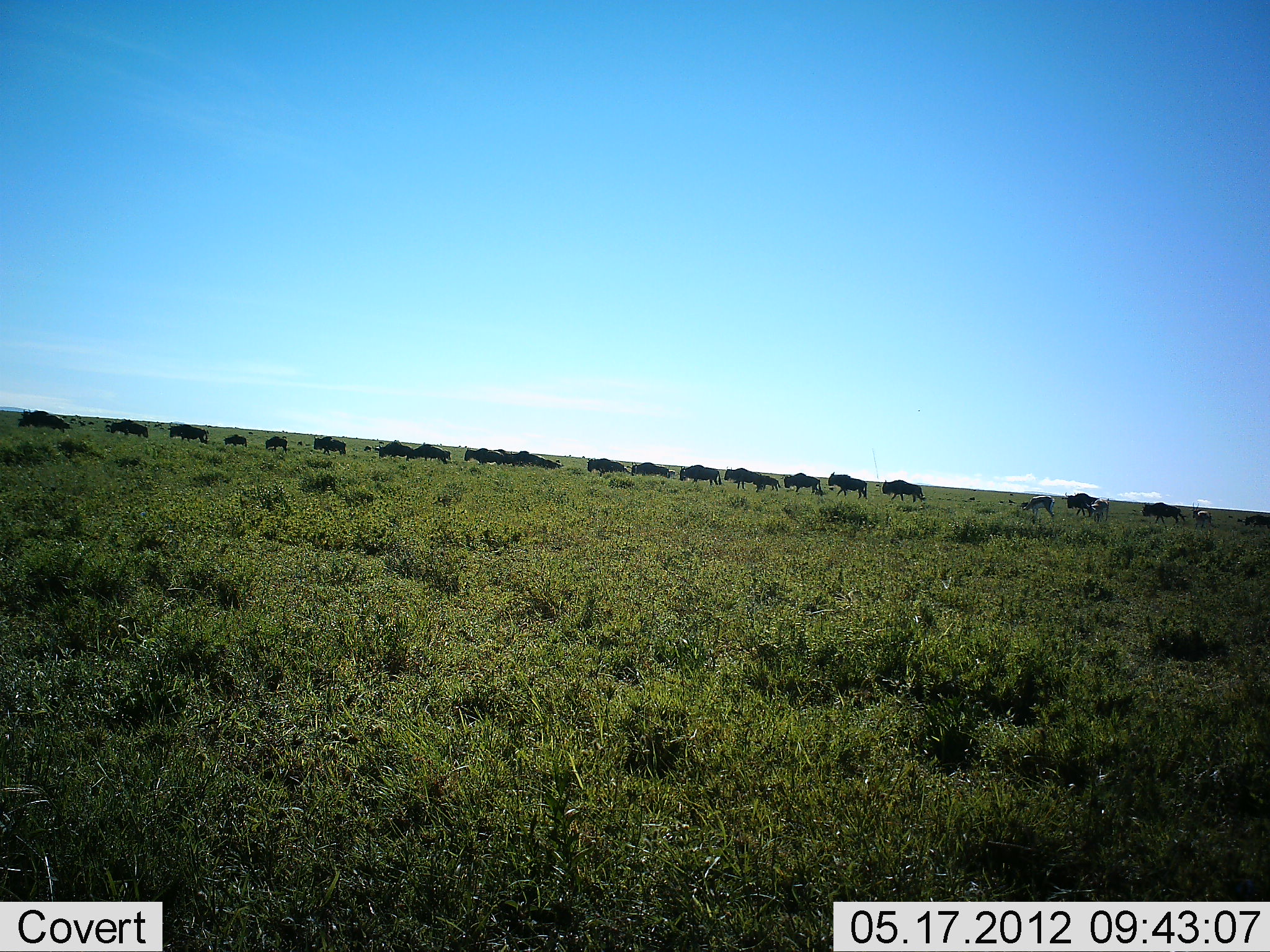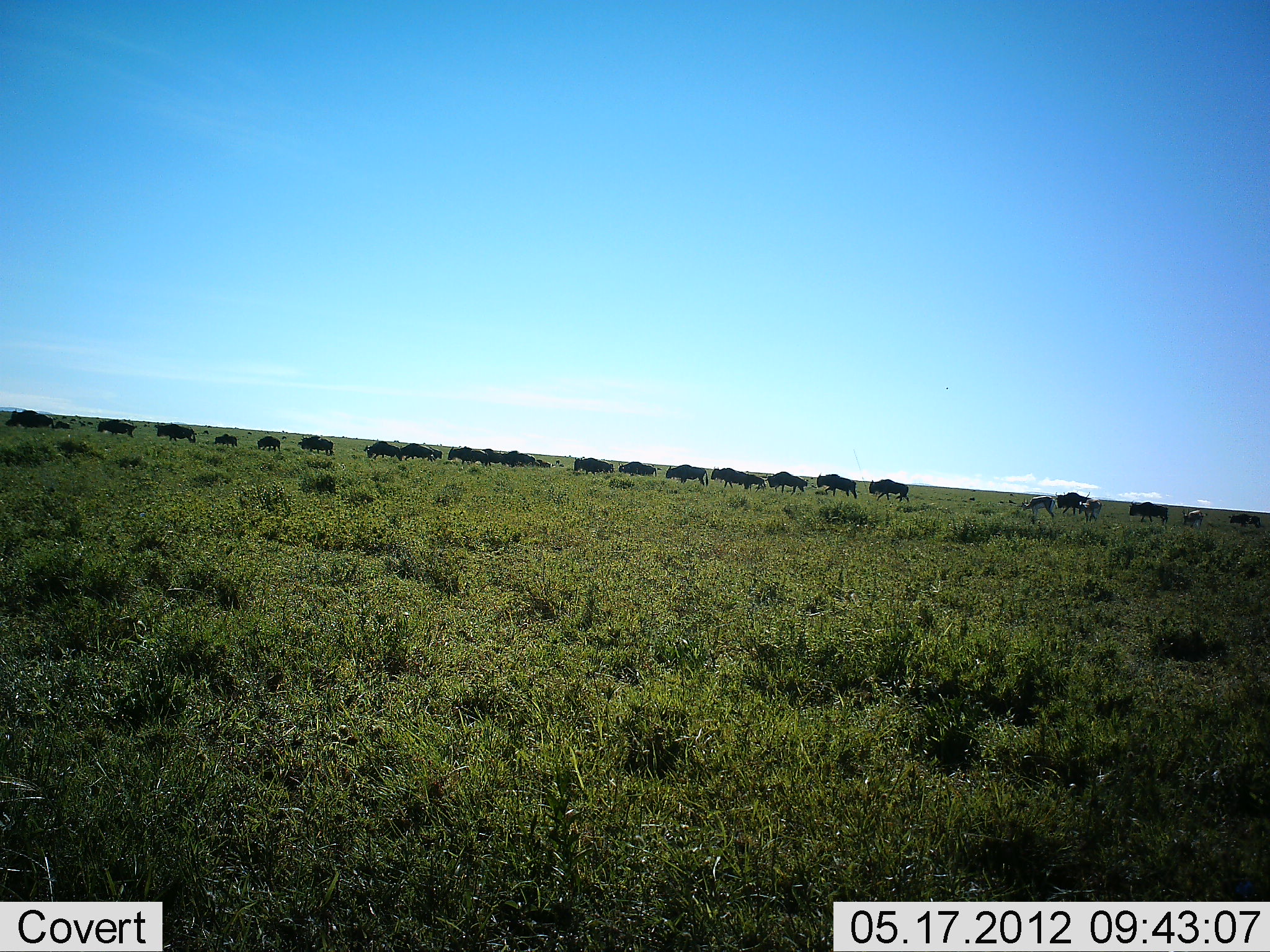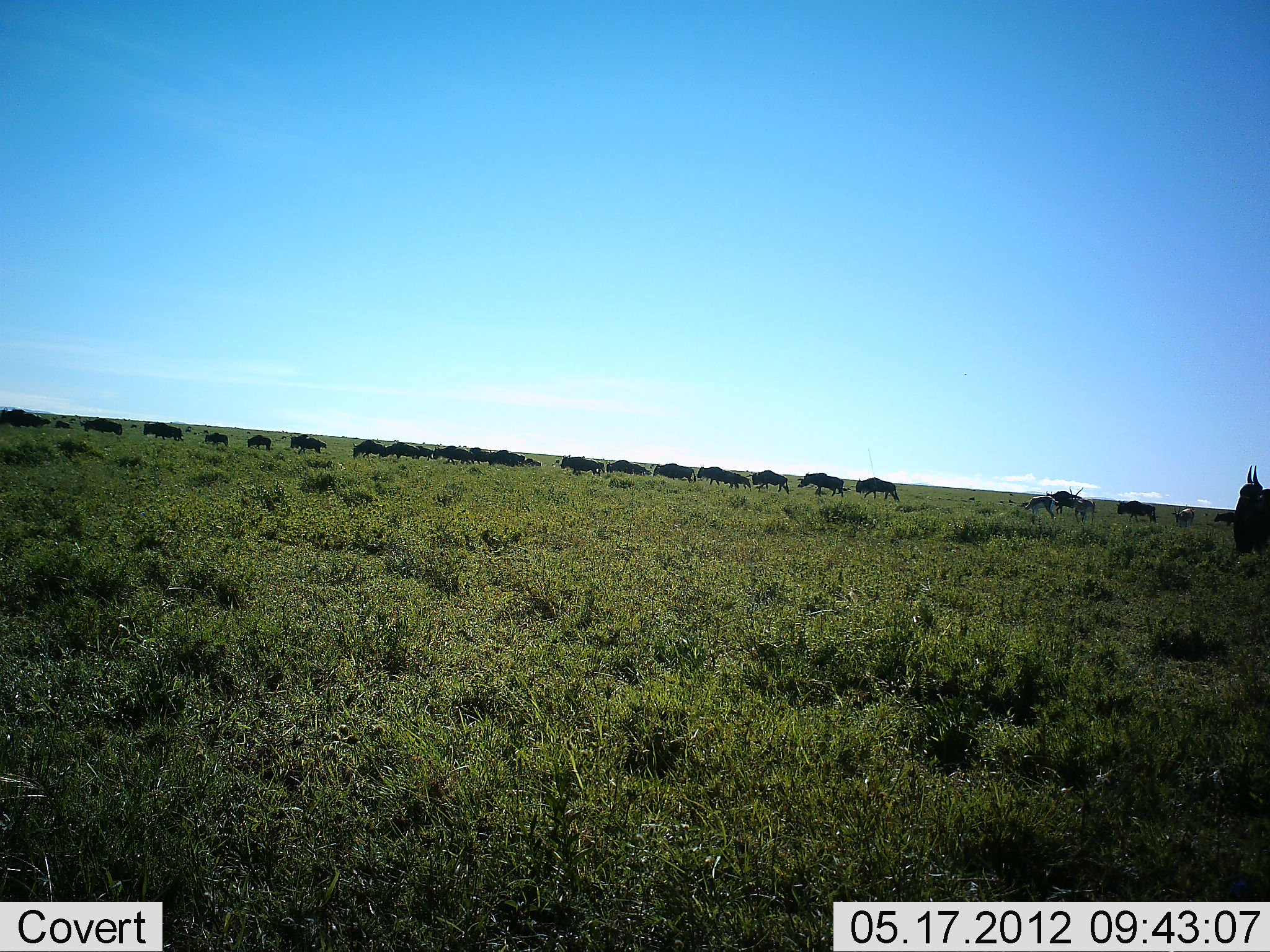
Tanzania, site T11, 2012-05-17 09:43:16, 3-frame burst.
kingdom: Animalia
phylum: Chordata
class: Mammalia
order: Artiodactyla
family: Bovidae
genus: Connochaetes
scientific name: Connochaetes taurinus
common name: blue wildebeest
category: wildebeest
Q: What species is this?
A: Wildebeest (blue wildebeest) (Connochaetes taurinus).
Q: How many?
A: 11-50.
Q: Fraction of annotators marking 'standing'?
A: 8%.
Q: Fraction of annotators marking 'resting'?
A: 0%.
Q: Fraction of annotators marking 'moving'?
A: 100%.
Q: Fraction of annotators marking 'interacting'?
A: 0%.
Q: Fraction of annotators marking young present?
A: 23%.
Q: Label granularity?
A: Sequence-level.